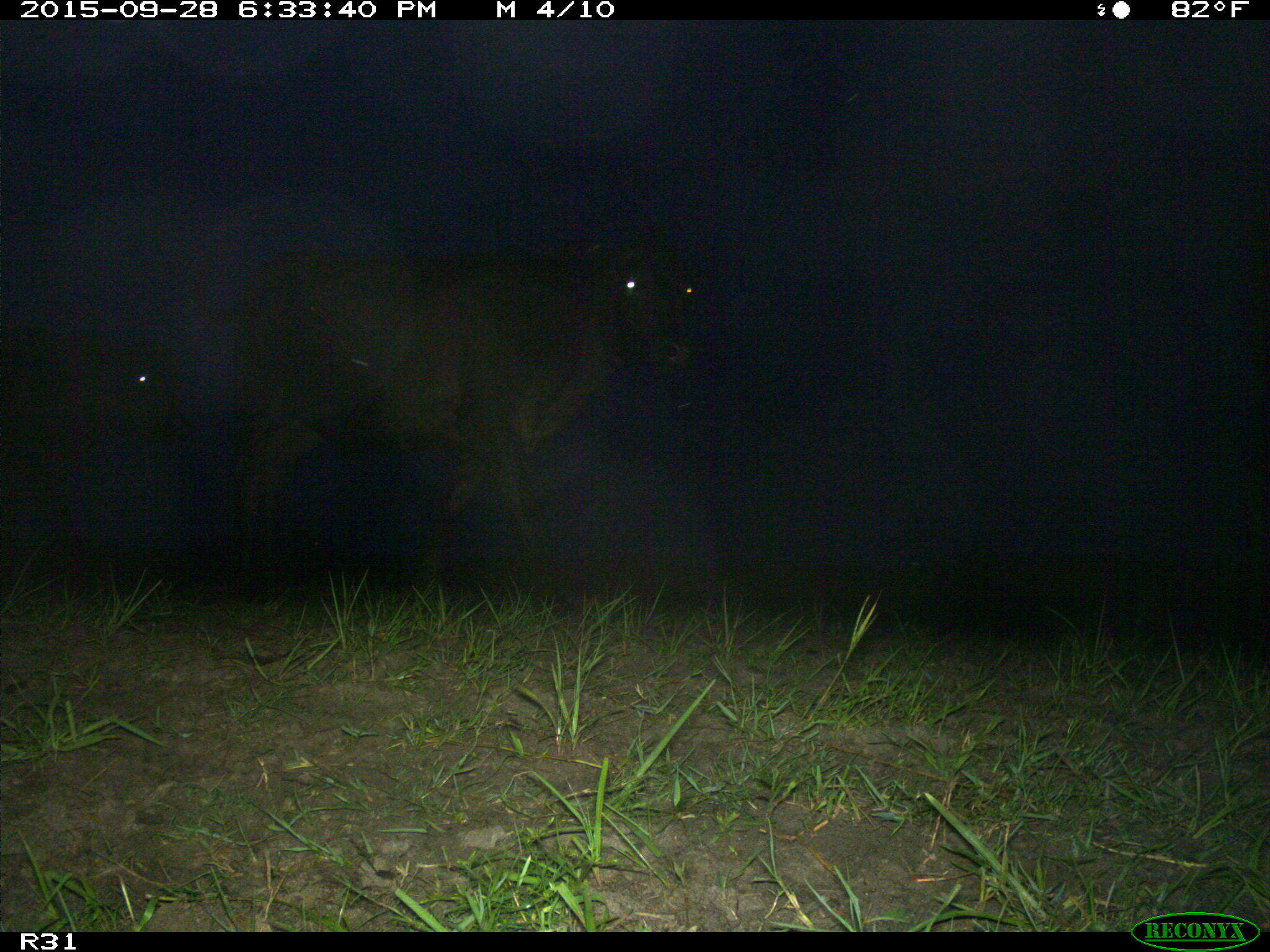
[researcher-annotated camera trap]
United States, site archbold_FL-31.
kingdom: Animalia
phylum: Chordata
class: Mammalia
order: Artiodactyla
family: Bovidae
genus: Bos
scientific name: Bos taurus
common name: domestic cow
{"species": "Bos taurus (domestic cow)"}